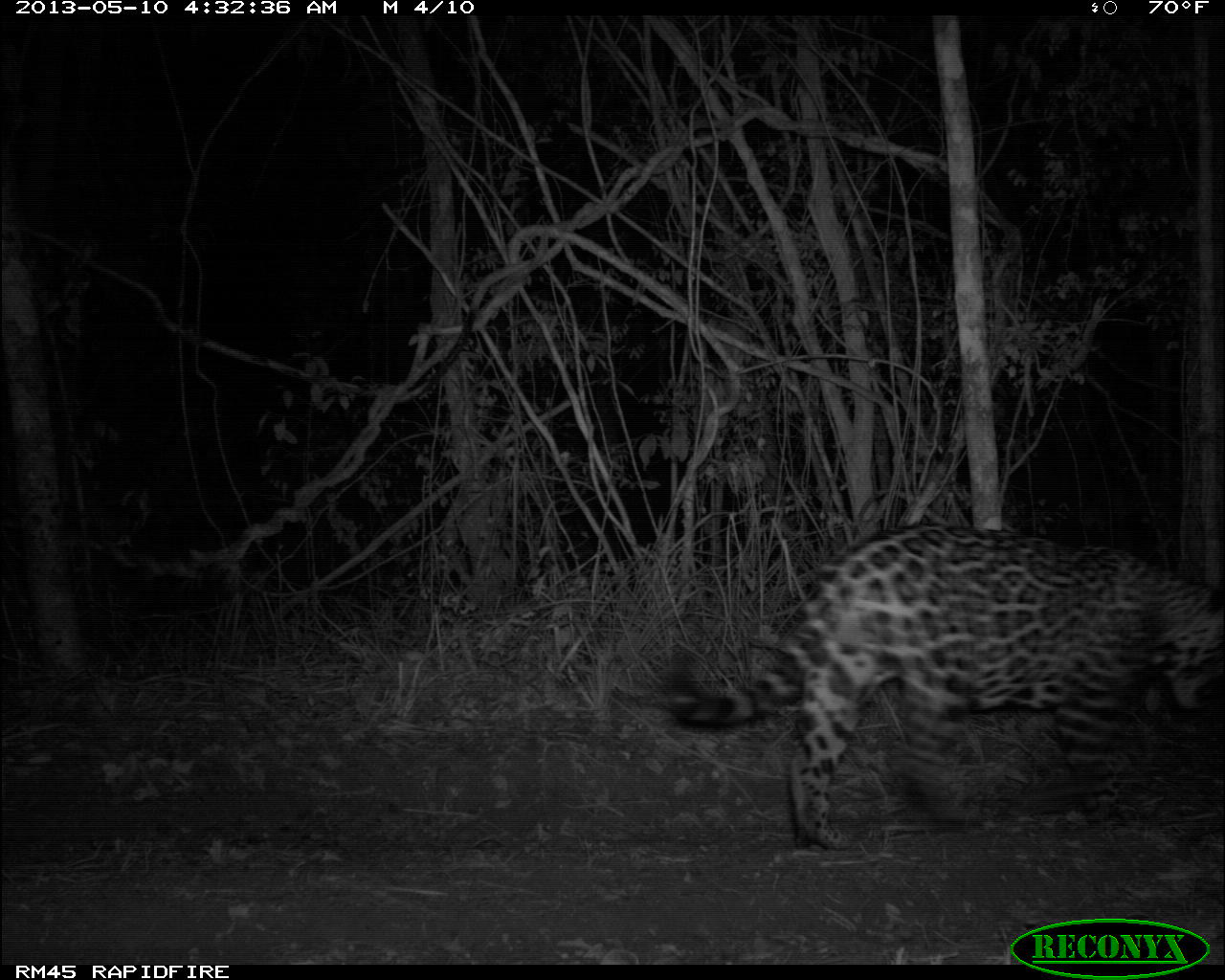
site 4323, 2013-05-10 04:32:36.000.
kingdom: Animalia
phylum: Chordata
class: Mammalia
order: Carnivora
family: Felidae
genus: Panthera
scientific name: Panthera onca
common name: jaguar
Panthera onca (jaguar), count 1, sex male.